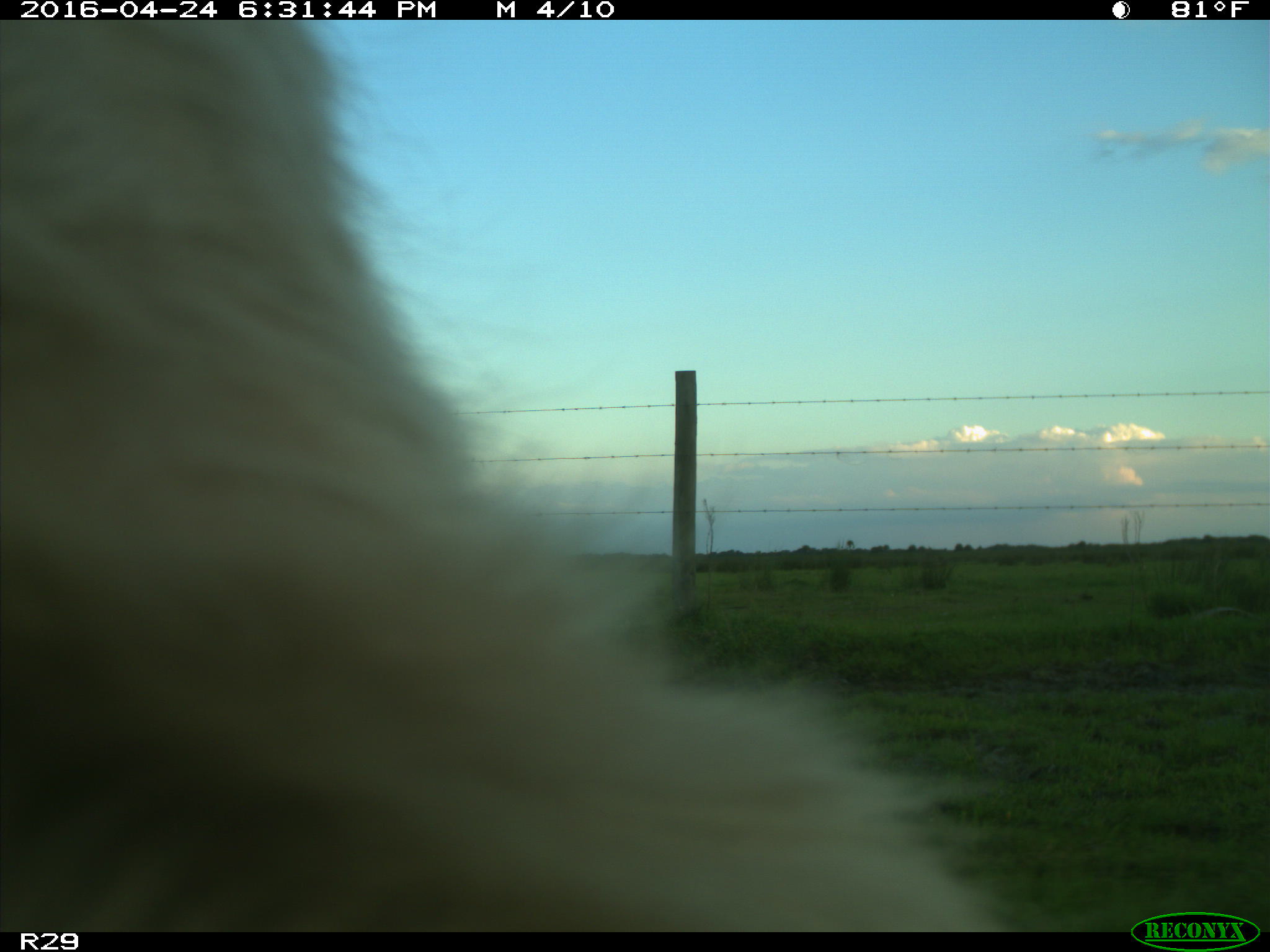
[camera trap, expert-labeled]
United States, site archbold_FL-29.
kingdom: Animalia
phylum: Chordata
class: Mammalia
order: Artiodactyla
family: Bovidae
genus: Bos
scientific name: Bos taurus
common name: domestic cow